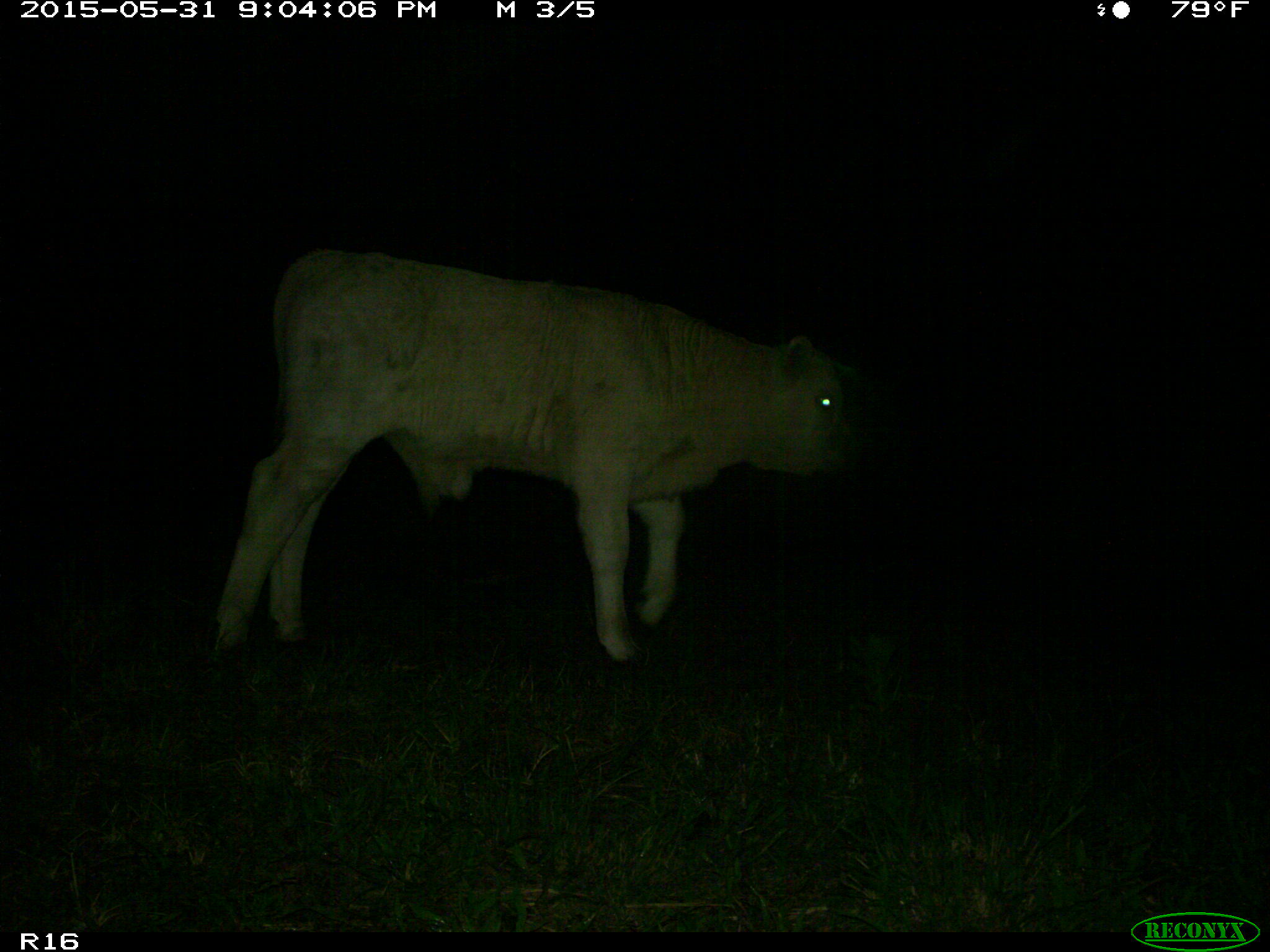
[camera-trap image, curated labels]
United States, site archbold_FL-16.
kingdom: Animalia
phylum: Chordata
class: Mammalia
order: Artiodactyla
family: Bovidae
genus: Bos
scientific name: Bos taurus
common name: domestic cow